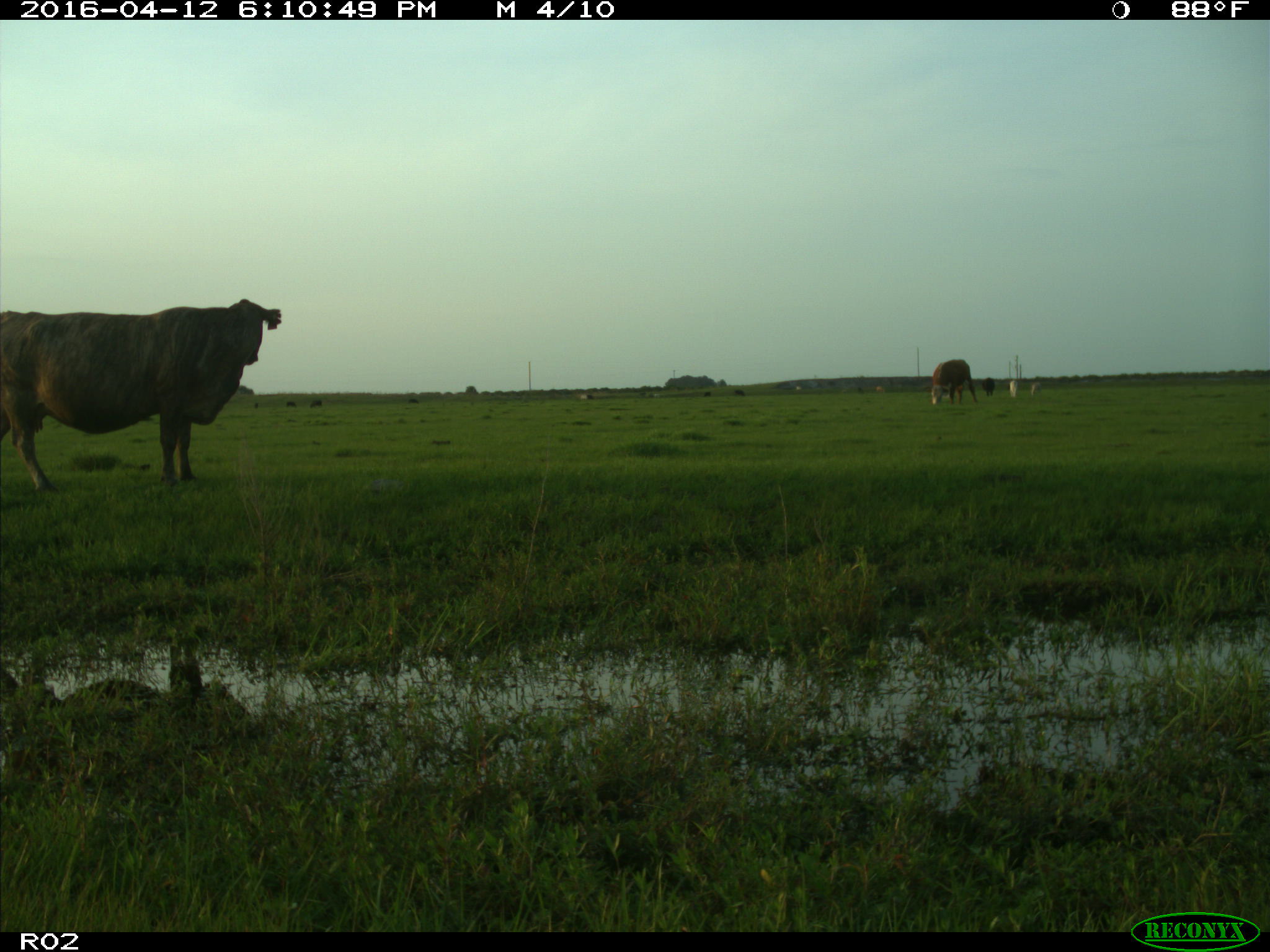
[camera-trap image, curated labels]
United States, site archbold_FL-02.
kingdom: Animalia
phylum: Chordata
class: Mammalia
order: Artiodactyla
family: Bovidae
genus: Bos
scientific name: Bos taurus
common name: domestic cow